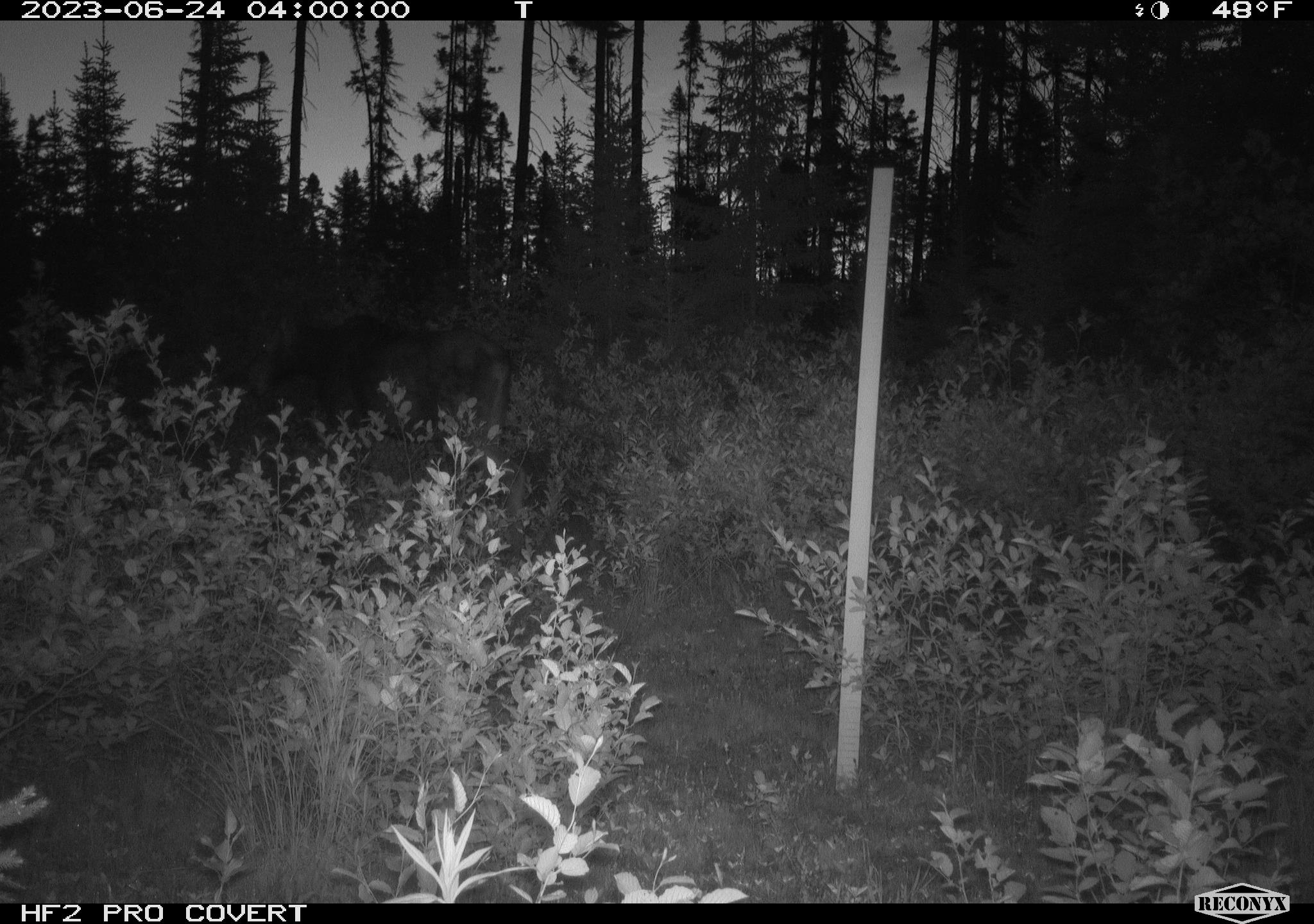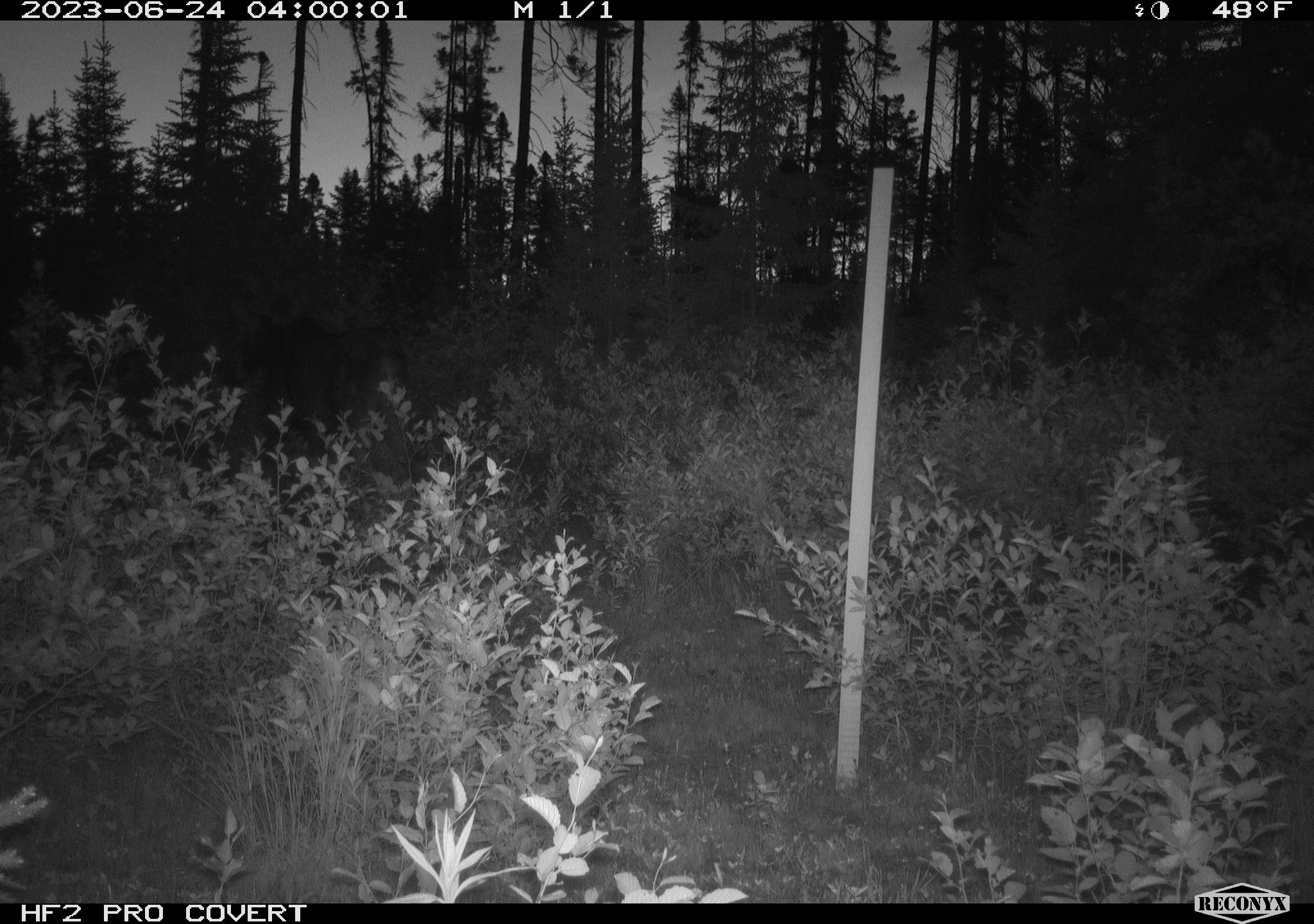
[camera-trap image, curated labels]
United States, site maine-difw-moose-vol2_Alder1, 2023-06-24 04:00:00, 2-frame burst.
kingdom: Animalia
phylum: Chordata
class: Mammalia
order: Artiodactyla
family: Cervidae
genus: Alces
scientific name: Alces alces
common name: moose